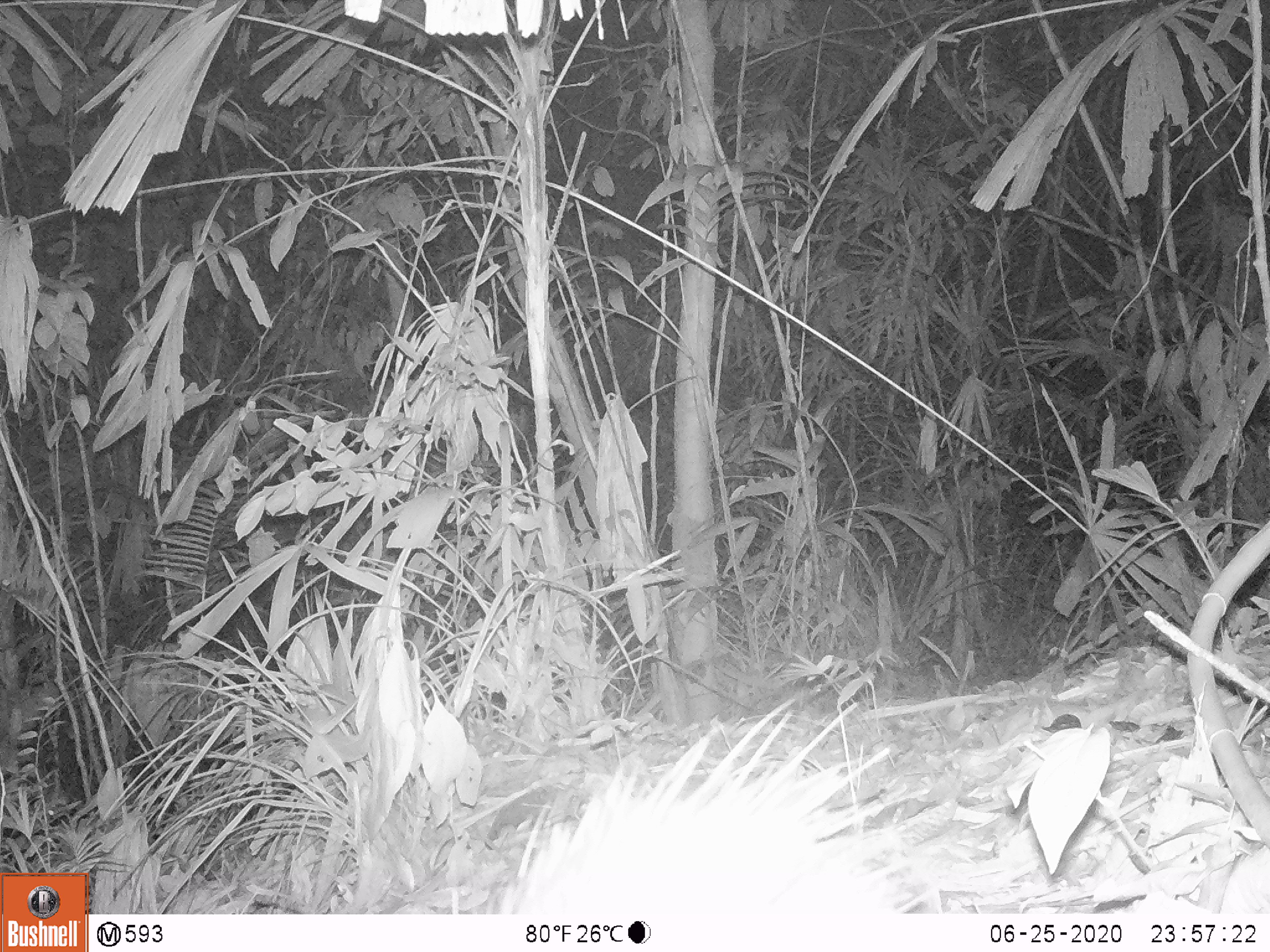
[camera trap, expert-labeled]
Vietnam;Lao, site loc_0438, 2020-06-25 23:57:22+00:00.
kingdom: Animalia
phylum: Chordata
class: Mammalia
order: Rodentia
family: Hystricidae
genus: Atherurus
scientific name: Atherurus macrourus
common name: asiatic brush-tailed porcupine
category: asiatic brush tailed porcupine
Asiatic brush tailed porcupine (asiatic brush-tailed porcupine) (Atherurus macrourus). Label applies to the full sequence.